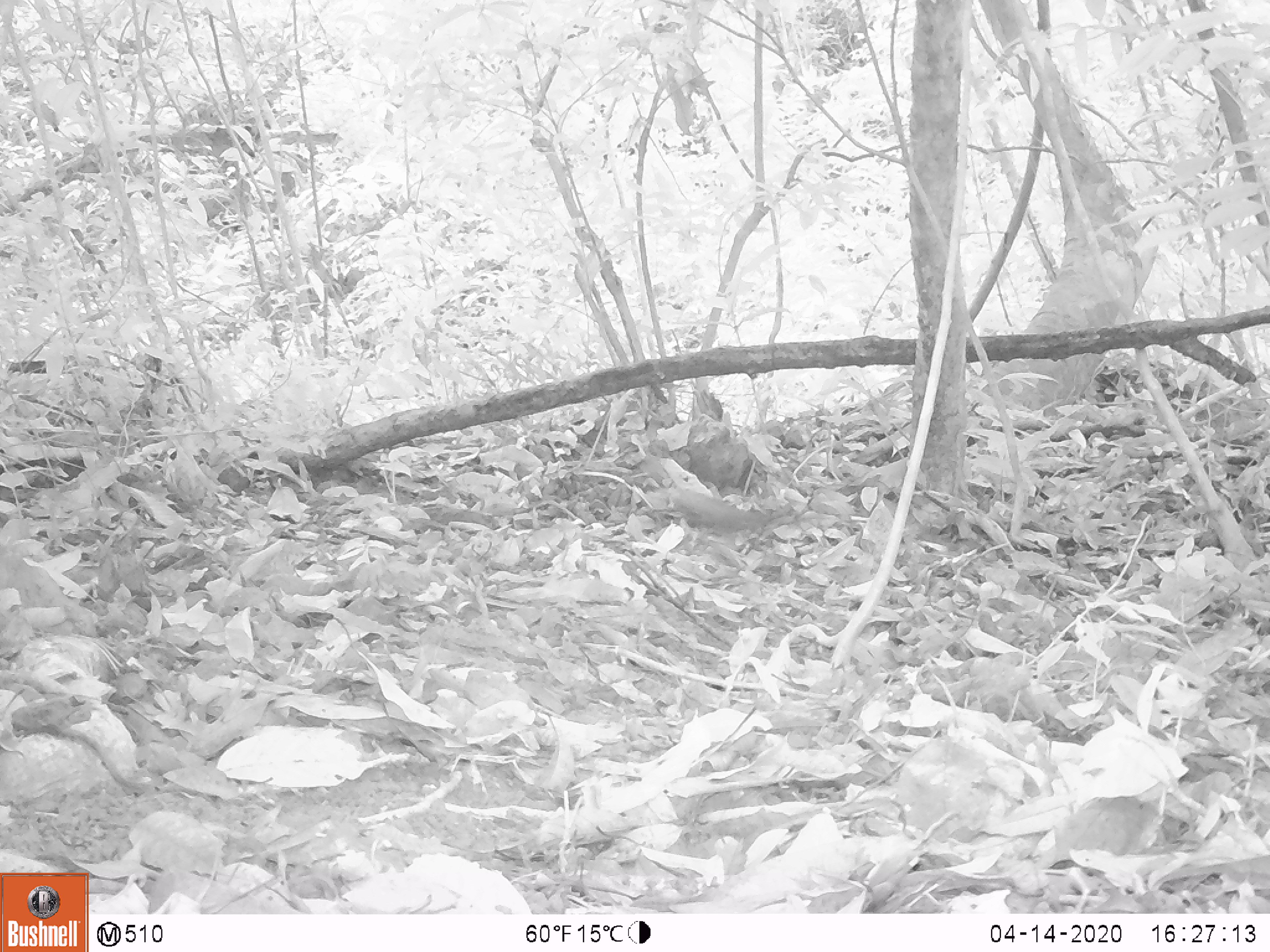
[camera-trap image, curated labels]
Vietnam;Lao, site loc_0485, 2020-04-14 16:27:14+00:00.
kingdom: Animalia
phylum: Chordata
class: Mammalia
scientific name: Mammalia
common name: mammal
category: unidentified small mammal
Unidentified small mammal (mammal) (Mammalia). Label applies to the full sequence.